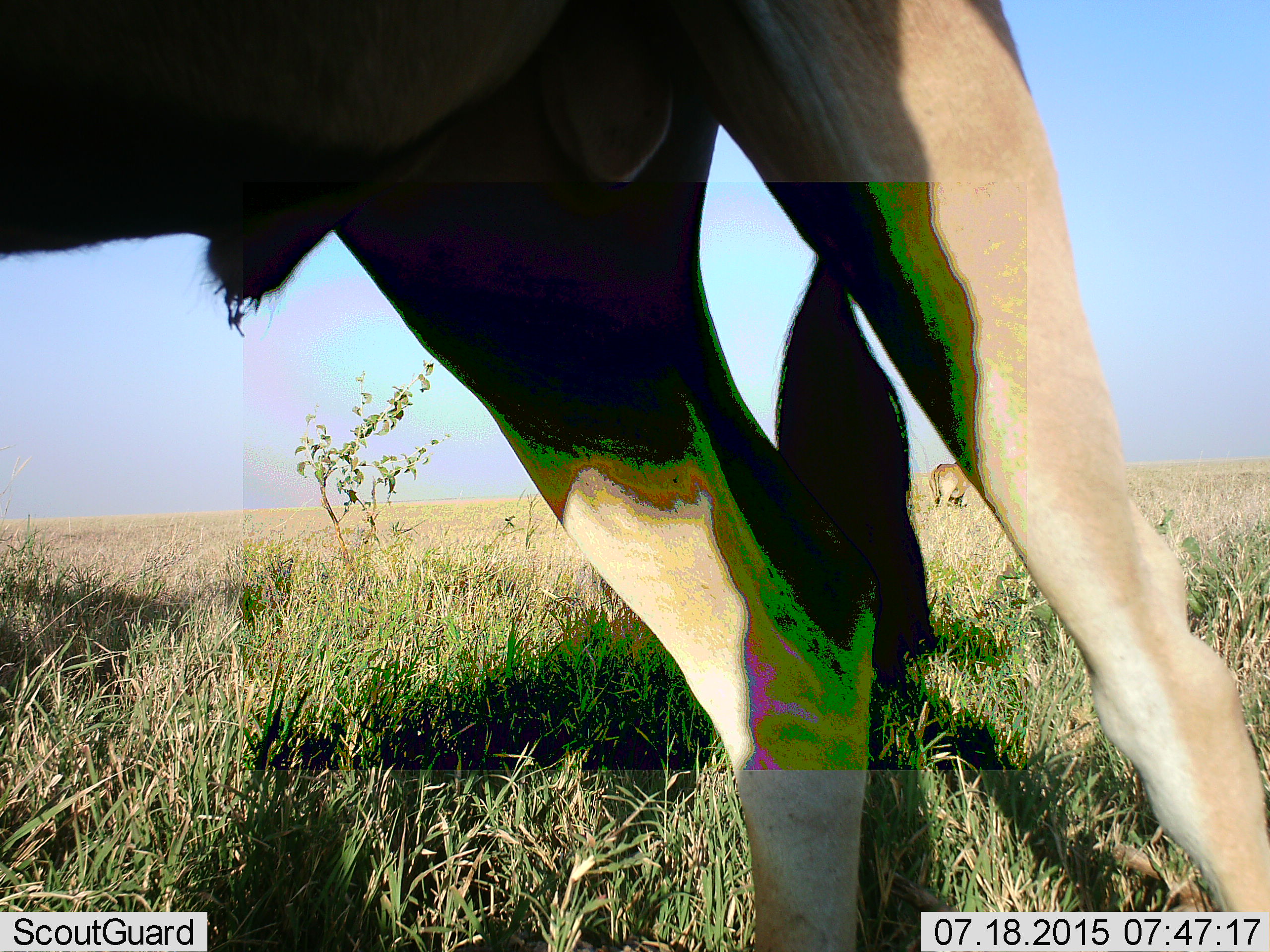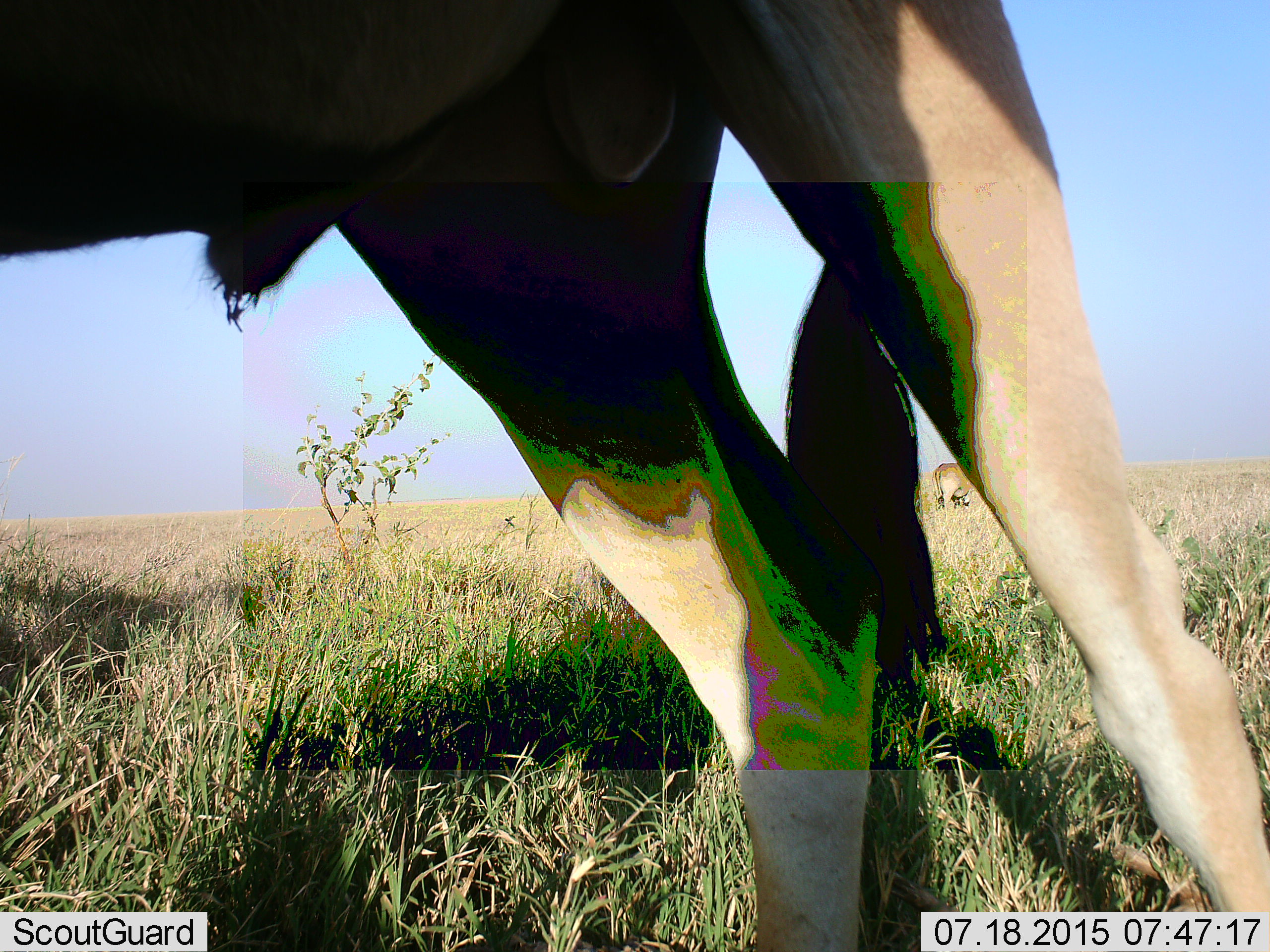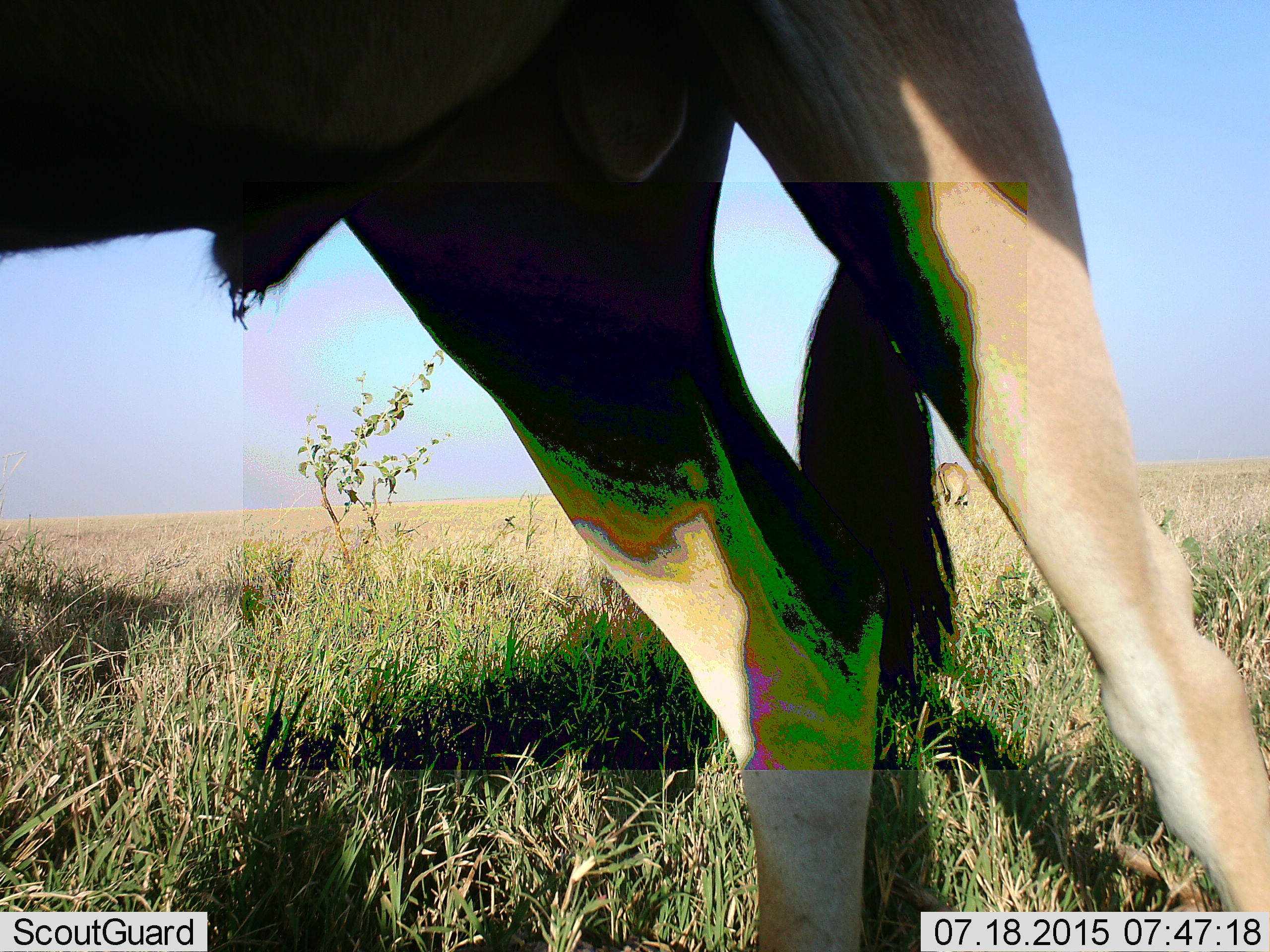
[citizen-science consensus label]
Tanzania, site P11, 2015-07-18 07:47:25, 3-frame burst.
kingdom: Animalia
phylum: Chordata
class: Mammalia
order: Artiodactyla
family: Bovidae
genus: Eudorcas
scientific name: Eudorcas thomsonii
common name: thomson's gazelle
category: gazellethomsons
Gazellethomsons (thomson's gazelle) (Eudorcas thomsonii), count 1. Behavior (volunteer vote fractions): standing 100%, resting 0%, moving 0%, interacting 0%. Young present (vote fraction): 0%. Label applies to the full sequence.